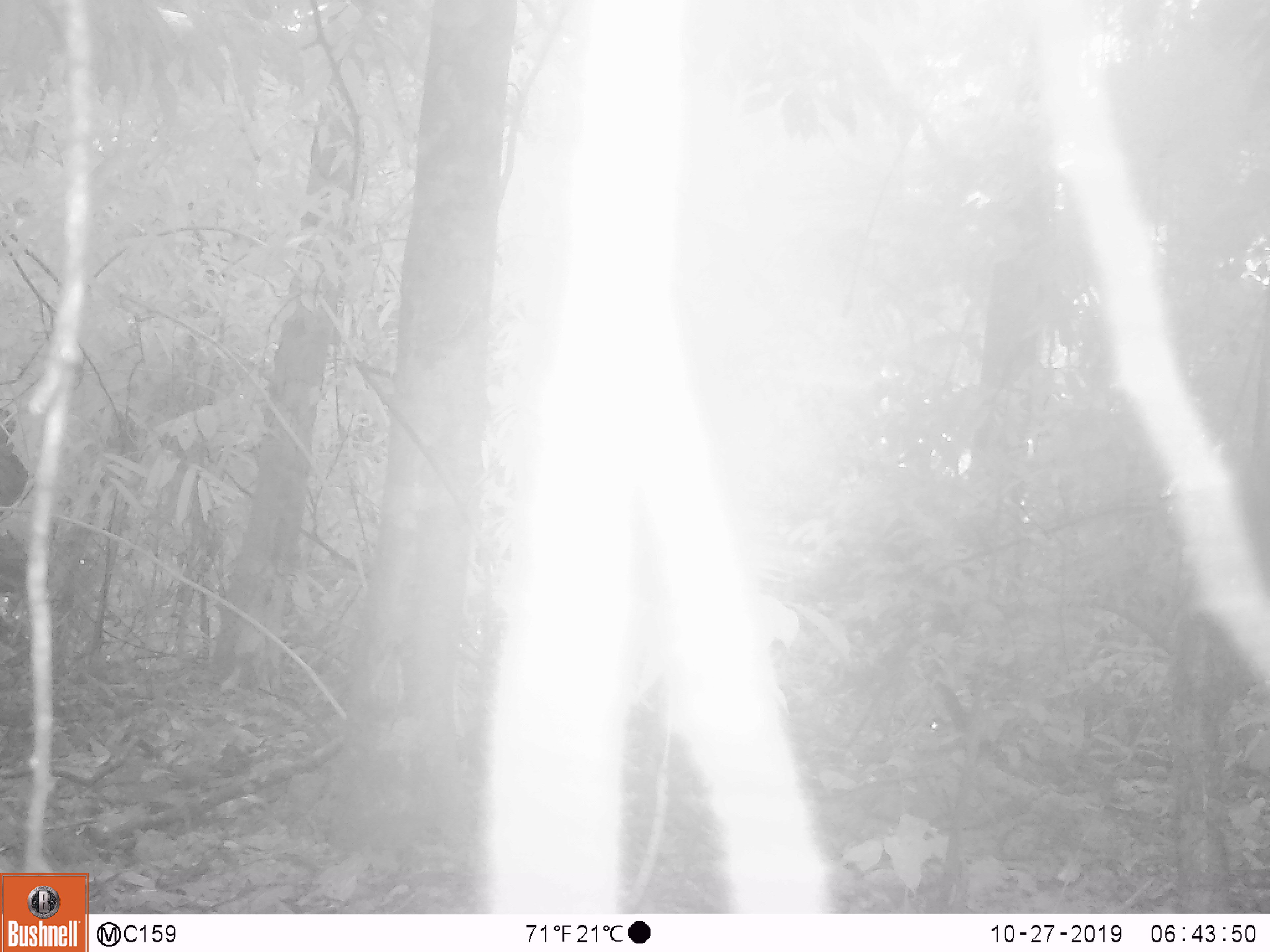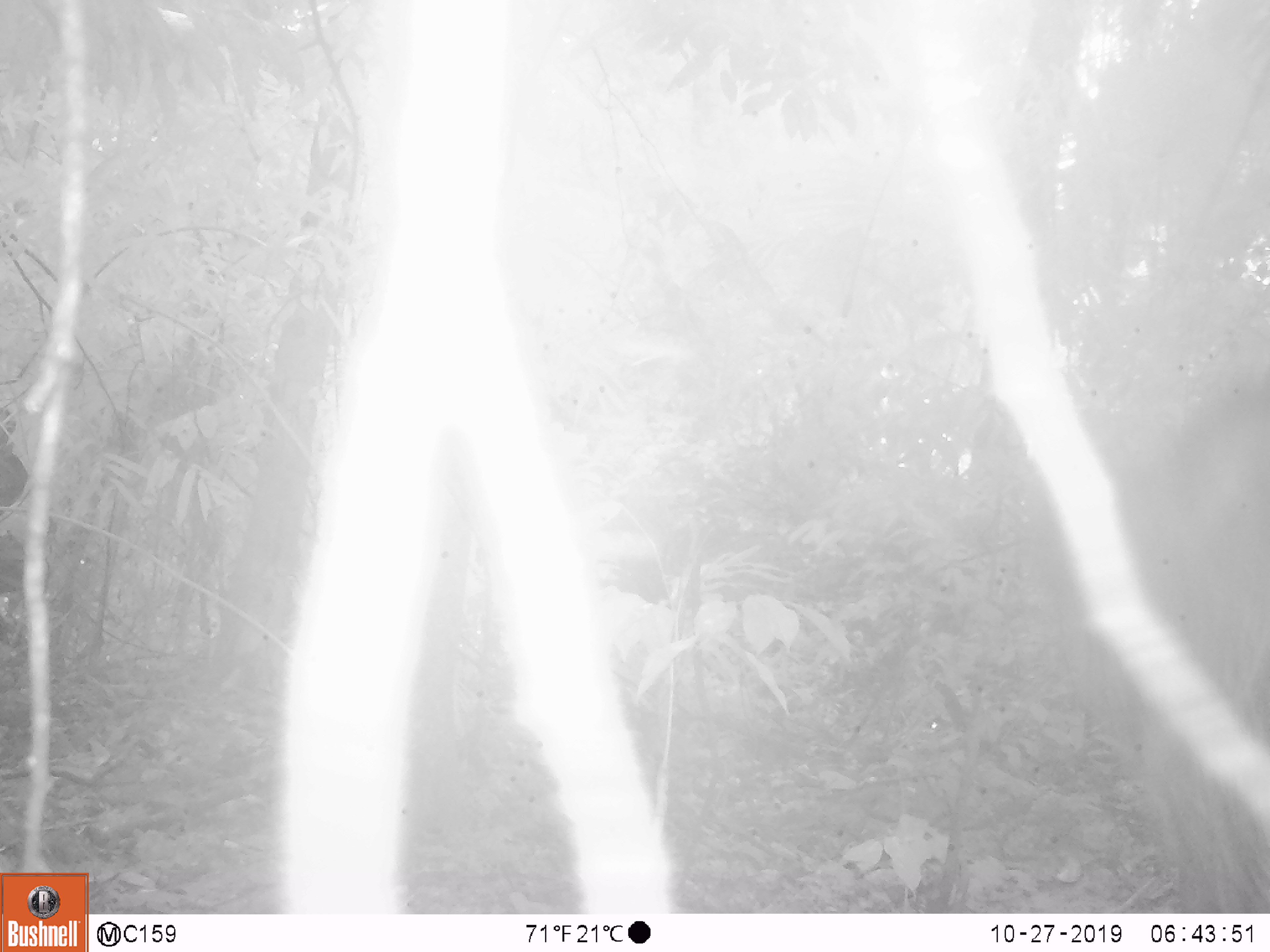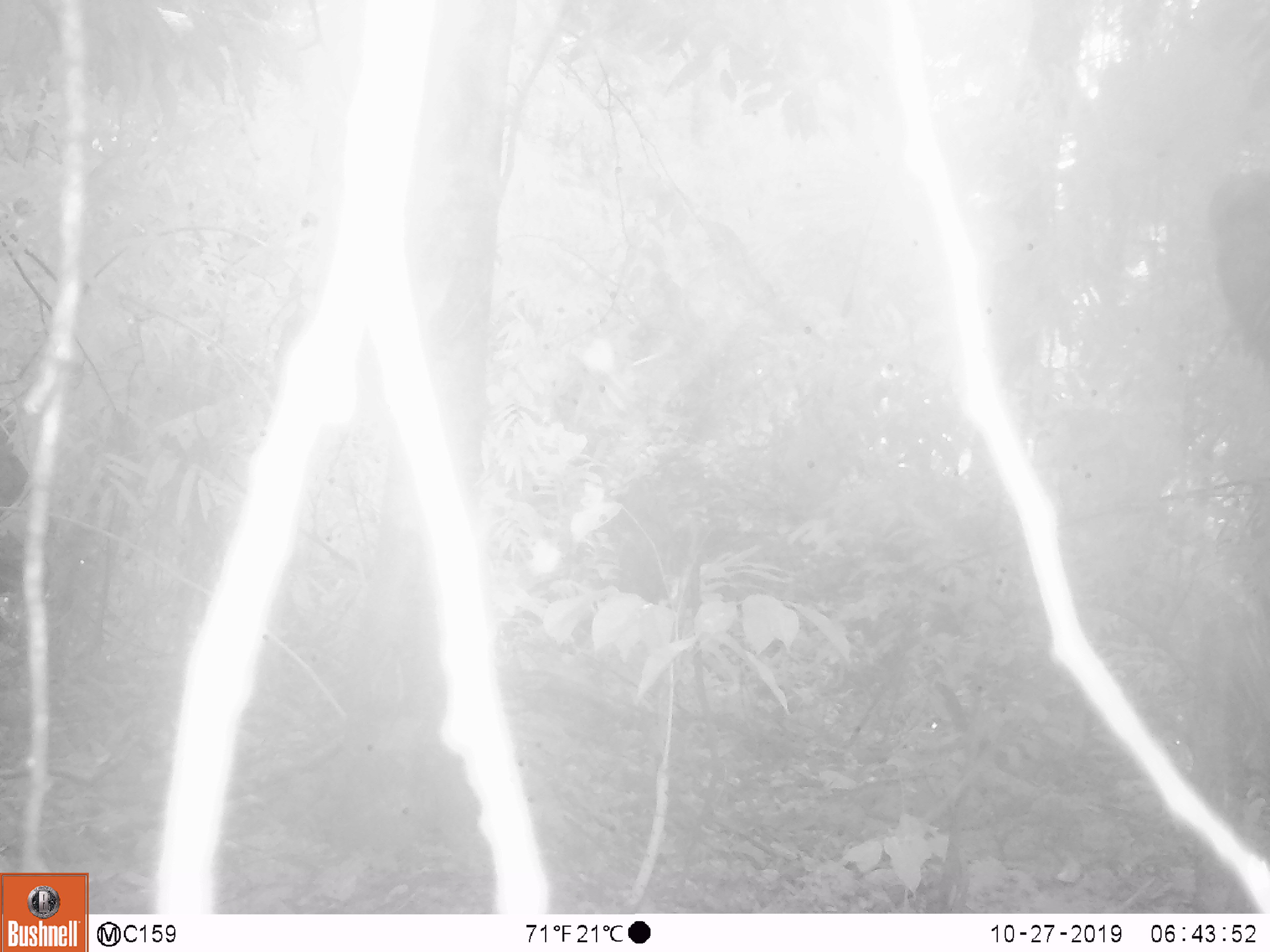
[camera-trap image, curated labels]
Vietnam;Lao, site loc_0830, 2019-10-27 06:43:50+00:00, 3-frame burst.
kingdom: Animalia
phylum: Chordata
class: Mammalia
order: Artiodactyla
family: Suidae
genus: Sus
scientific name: Sus scrofa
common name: eurasian wild pig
Eurasian wild pig (Sus scrofa). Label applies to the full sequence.